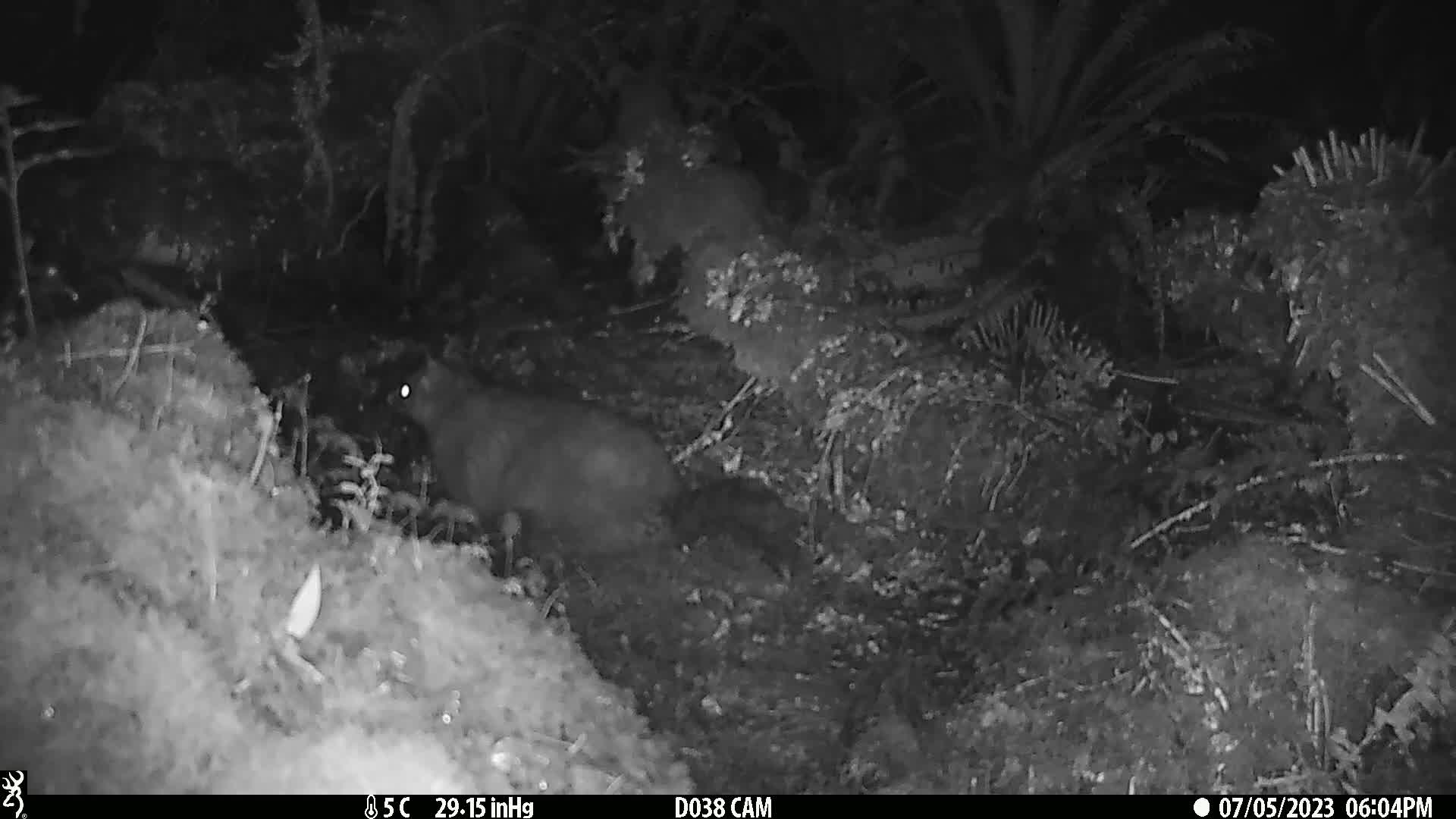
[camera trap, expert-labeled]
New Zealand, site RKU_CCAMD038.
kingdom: Animalia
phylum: Chordata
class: Mammalia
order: Diprotodontia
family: Phalangeridae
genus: Trichosurus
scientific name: Trichosurus vulpecula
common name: common brushtail possum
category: possum